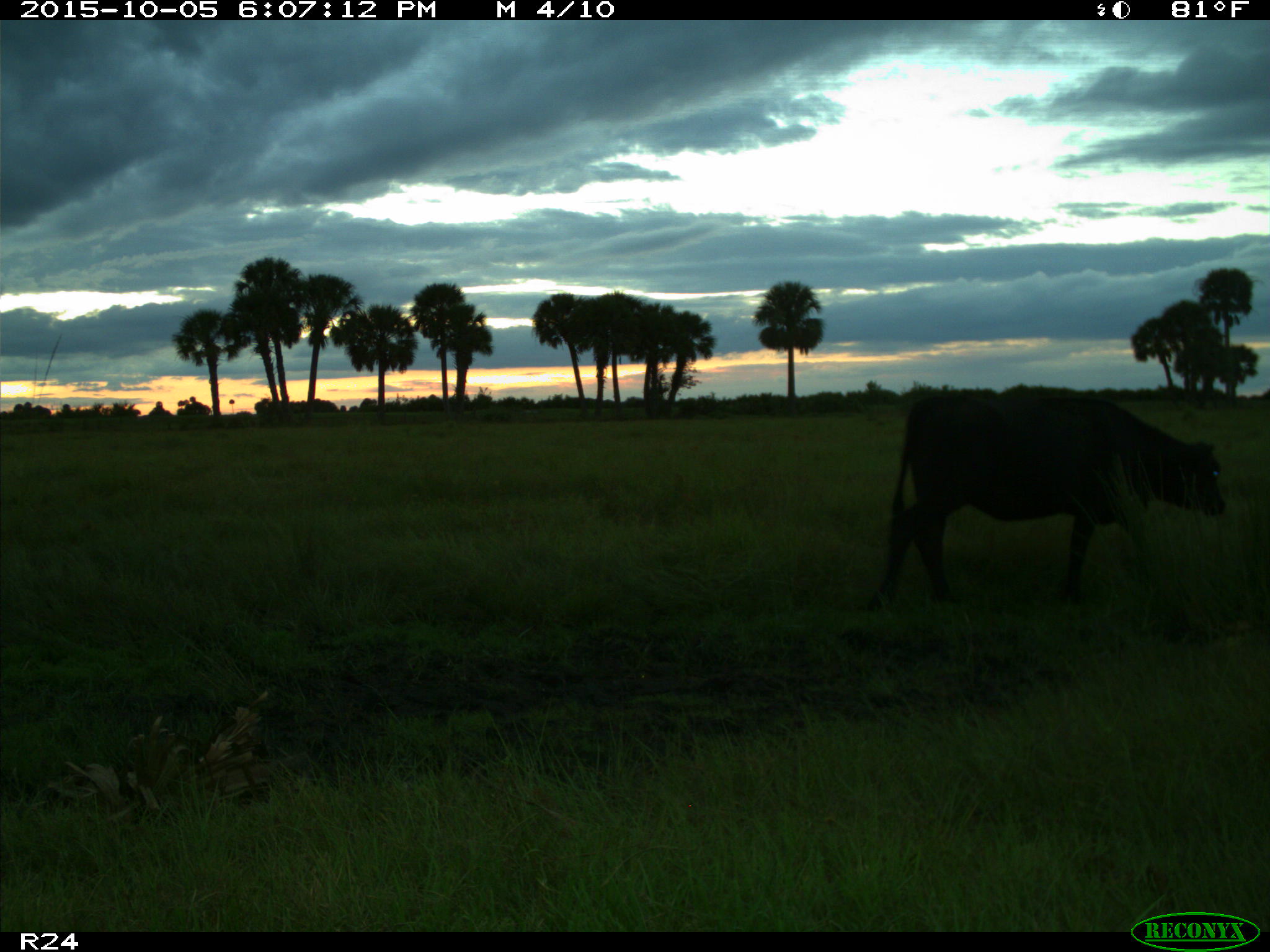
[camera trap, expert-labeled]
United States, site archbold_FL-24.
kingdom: Animalia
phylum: Chordata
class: Mammalia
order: Artiodactyla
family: Bovidae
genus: Bos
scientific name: Bos taurus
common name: domestic cow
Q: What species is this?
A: Bos taurus (domestic cow).